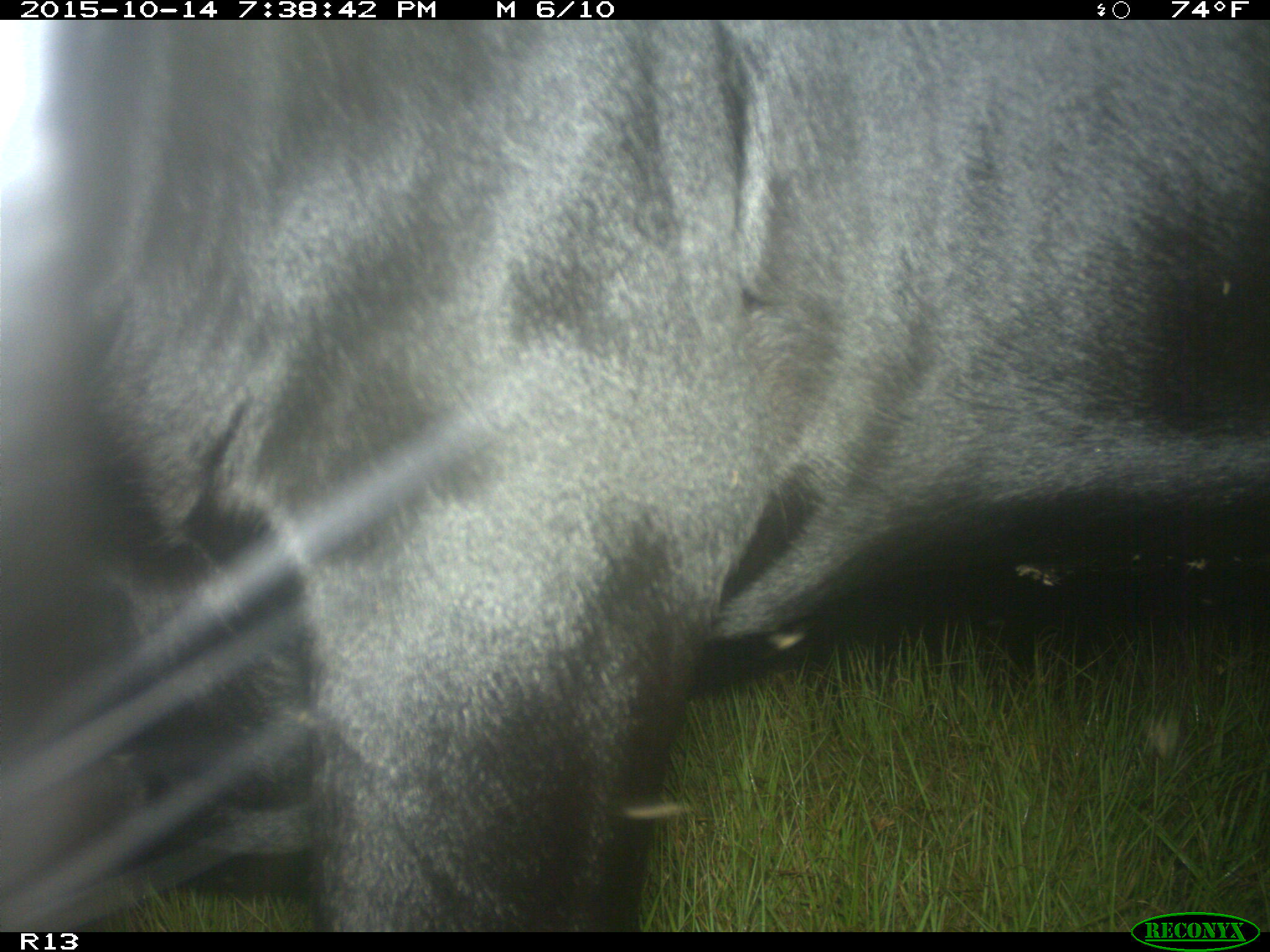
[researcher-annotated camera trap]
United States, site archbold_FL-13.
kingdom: Animalia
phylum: Chordata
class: Mammalia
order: Artiodactyla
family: Bovidae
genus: Bos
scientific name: Bos taurus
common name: domestic cow